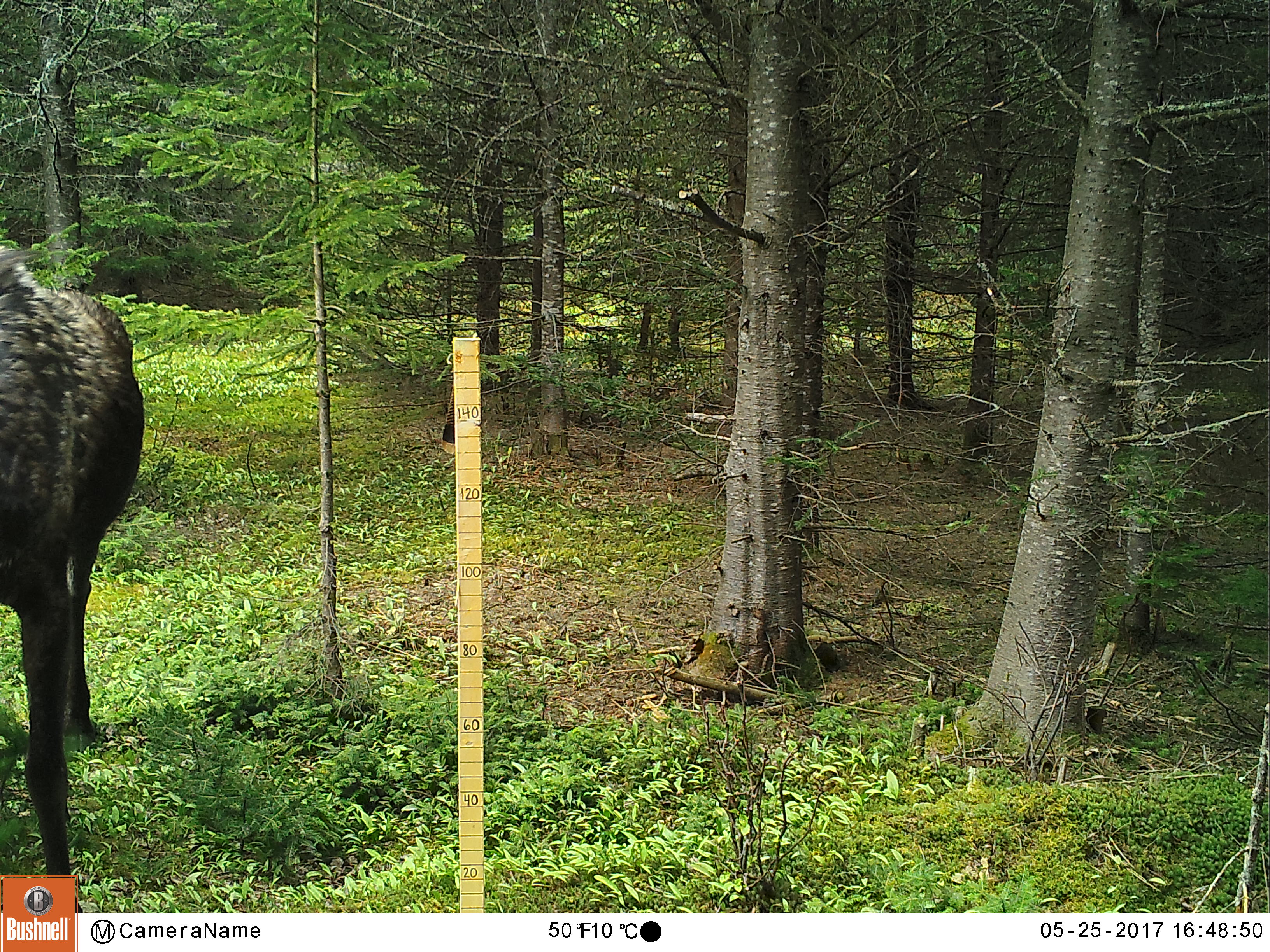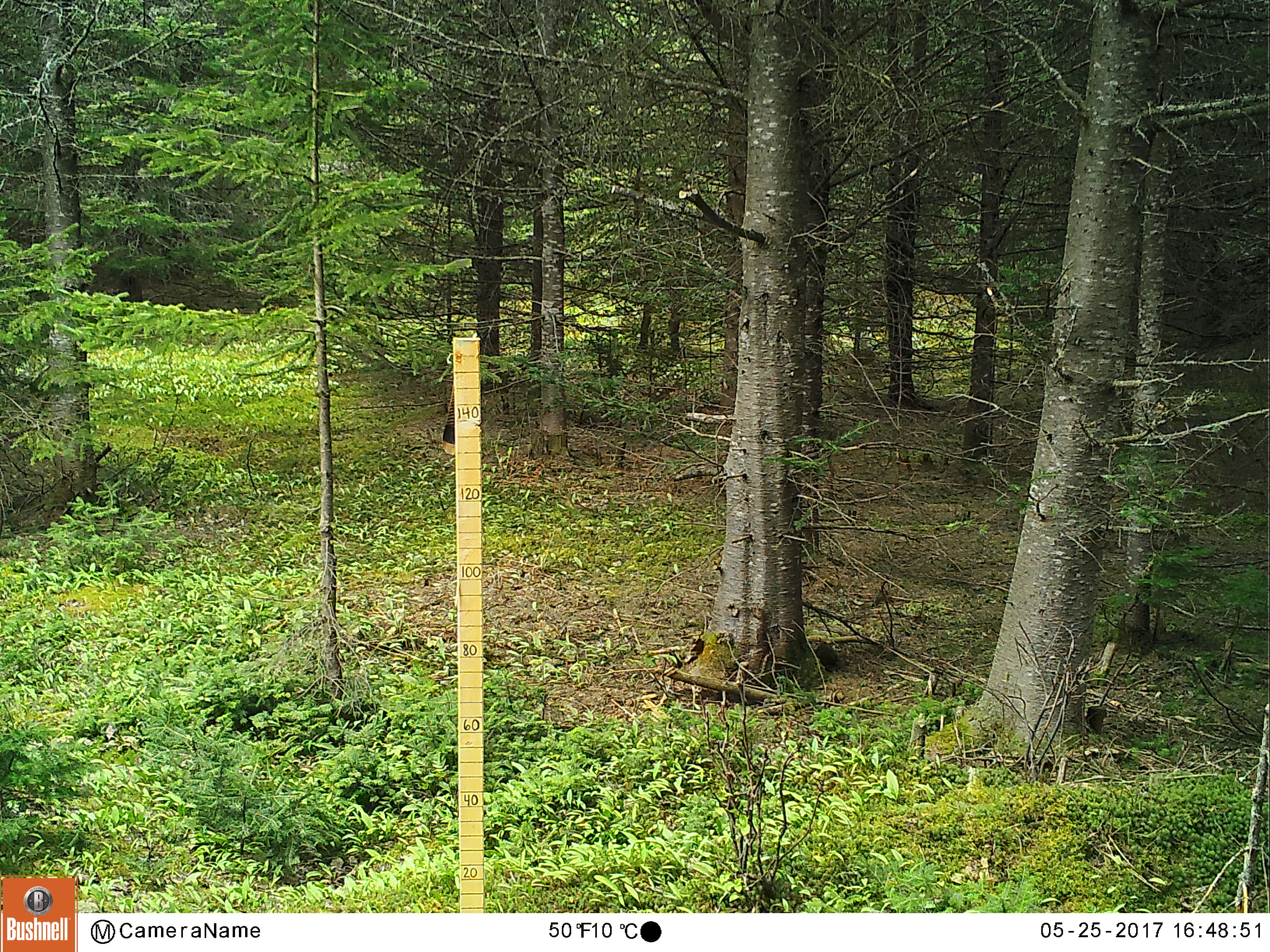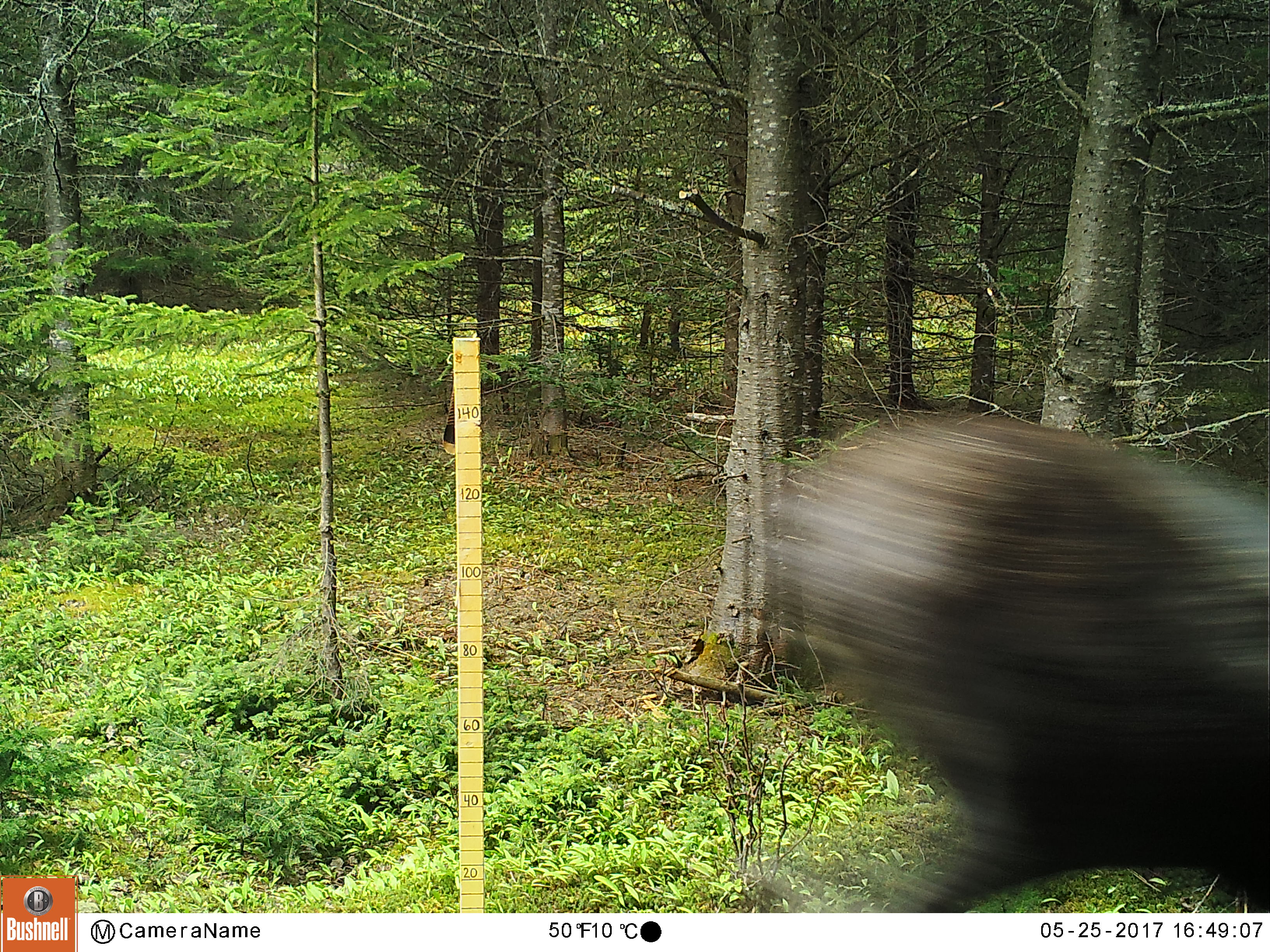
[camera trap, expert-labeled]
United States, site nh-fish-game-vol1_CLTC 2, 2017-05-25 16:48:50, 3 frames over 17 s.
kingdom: Animalia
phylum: Chordata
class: Mammalia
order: Artiodactyla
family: Cervidae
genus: Alces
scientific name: Alces alces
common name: moose